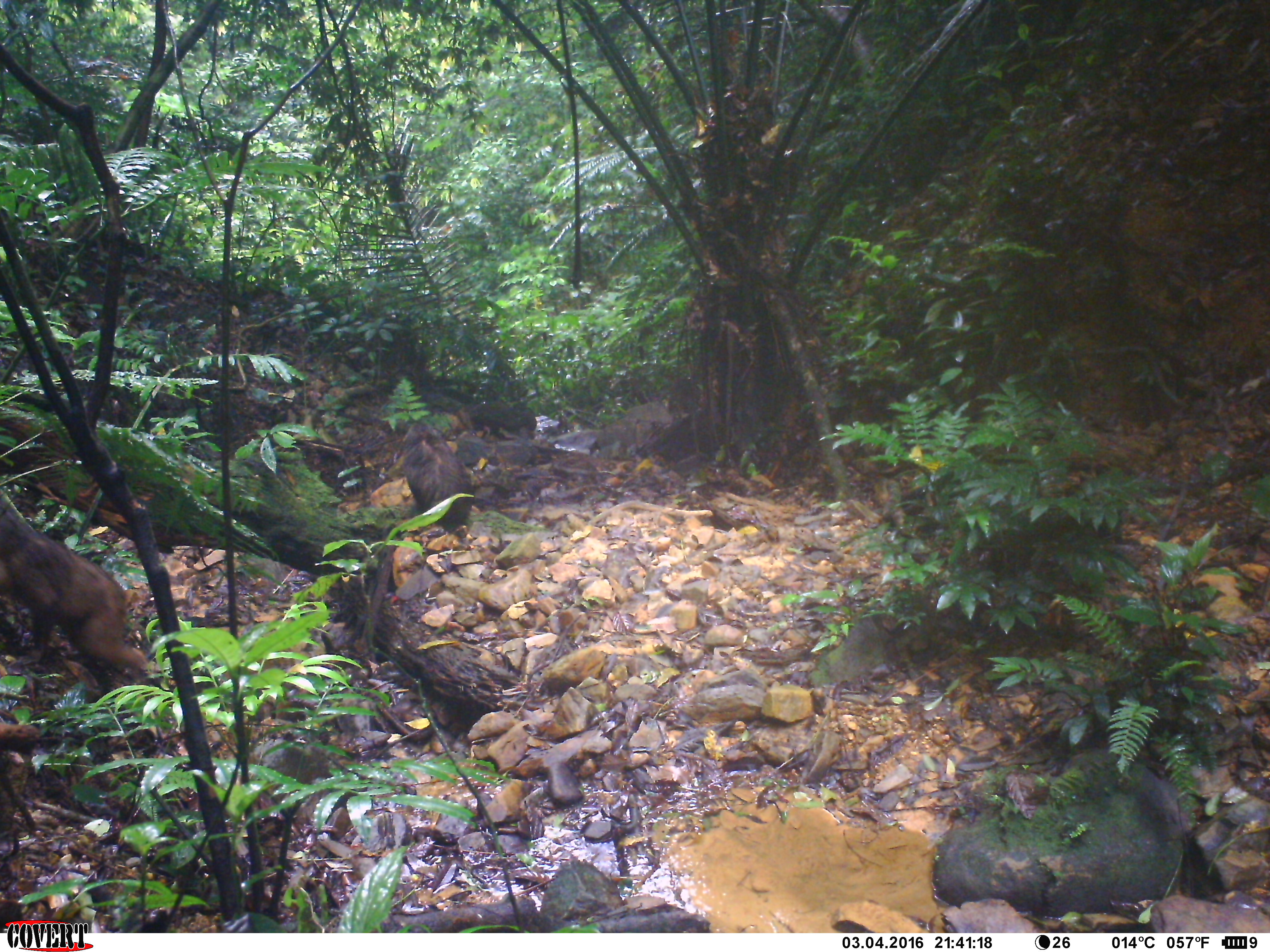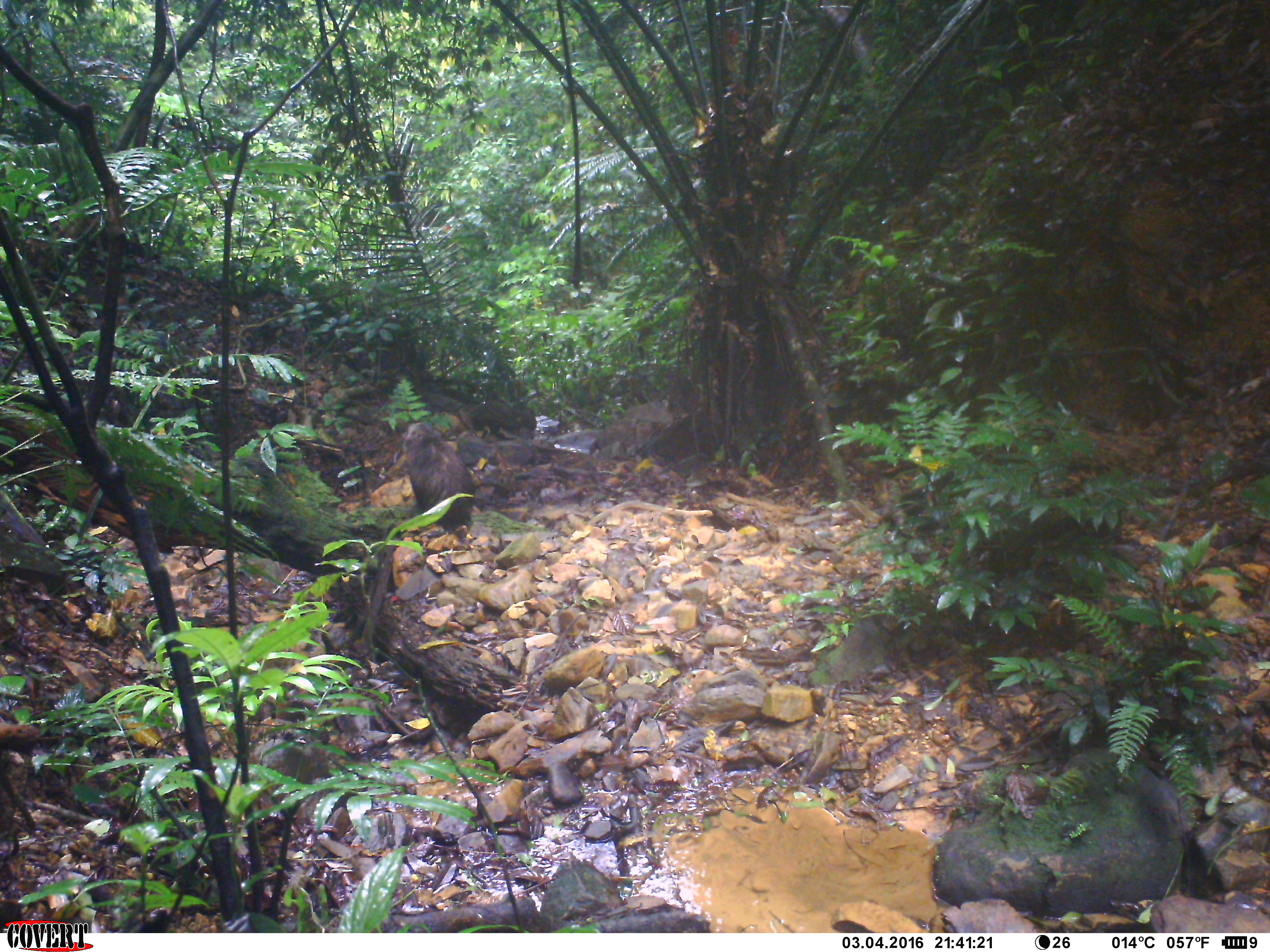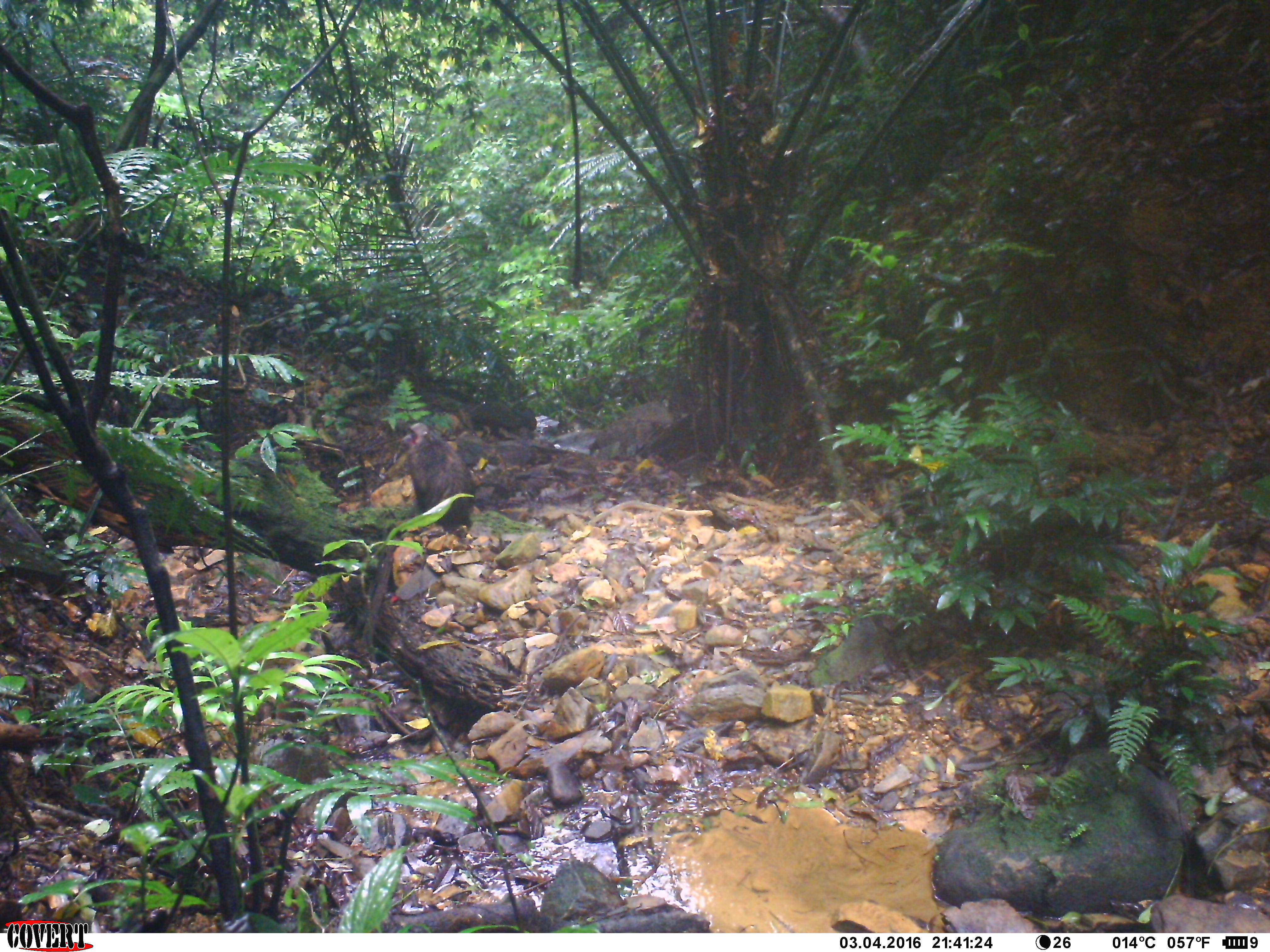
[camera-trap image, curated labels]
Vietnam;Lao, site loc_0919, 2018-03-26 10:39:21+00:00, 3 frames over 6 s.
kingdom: Animalia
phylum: Chordata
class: Mammalia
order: Primates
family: Cercopithecidae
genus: Macaca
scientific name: Macaca arctoides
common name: stump-tailed macaque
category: stump tailed macaque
Stump tailed macaque (stump-tailed macaque) (Macaca arctoides). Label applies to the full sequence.